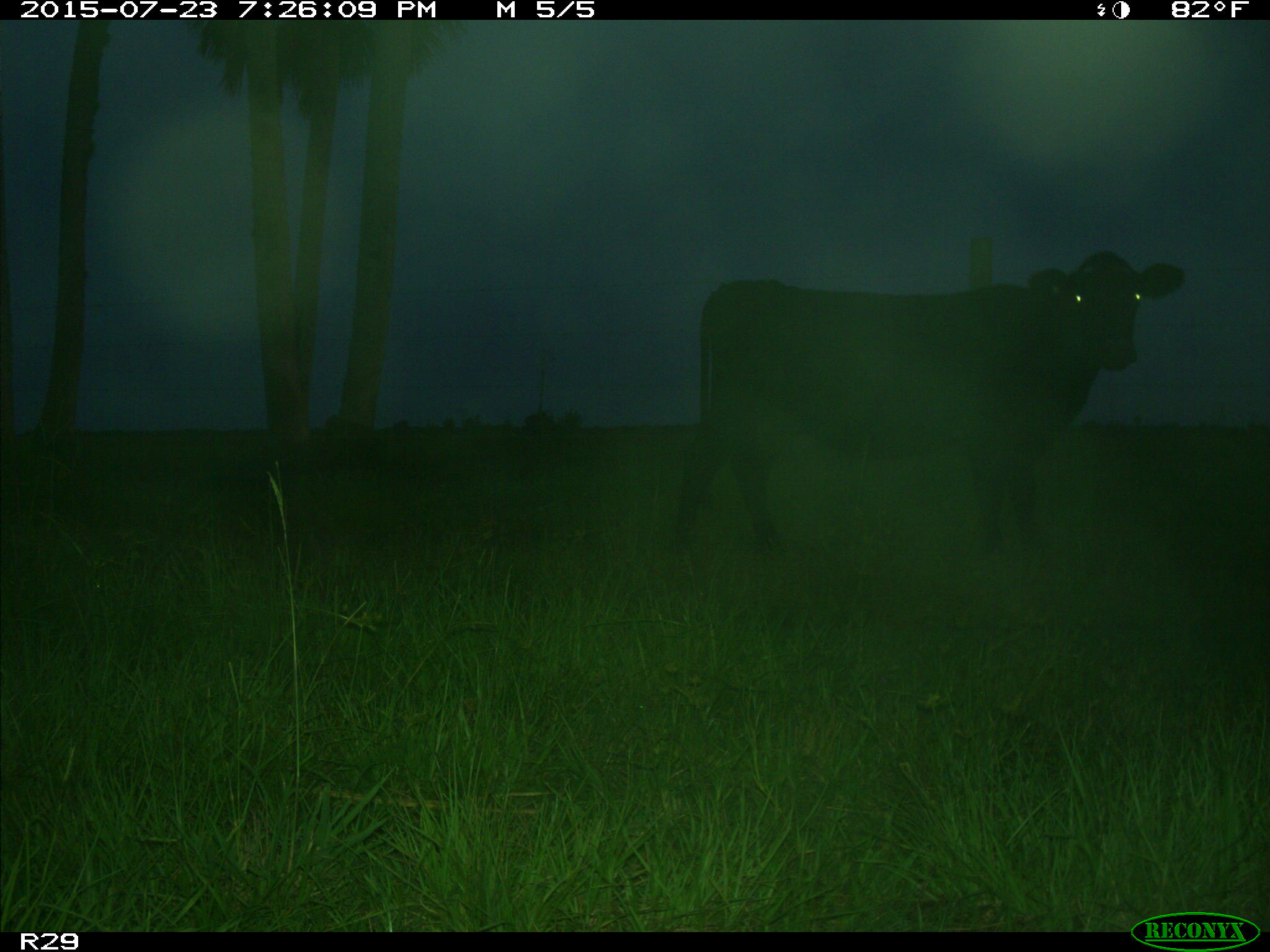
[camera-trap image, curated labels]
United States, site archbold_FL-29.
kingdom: Animalia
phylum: Chordata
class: Mammalia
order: Artiodactyla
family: Bovidae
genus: Bos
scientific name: Bos taurus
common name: domestic cow